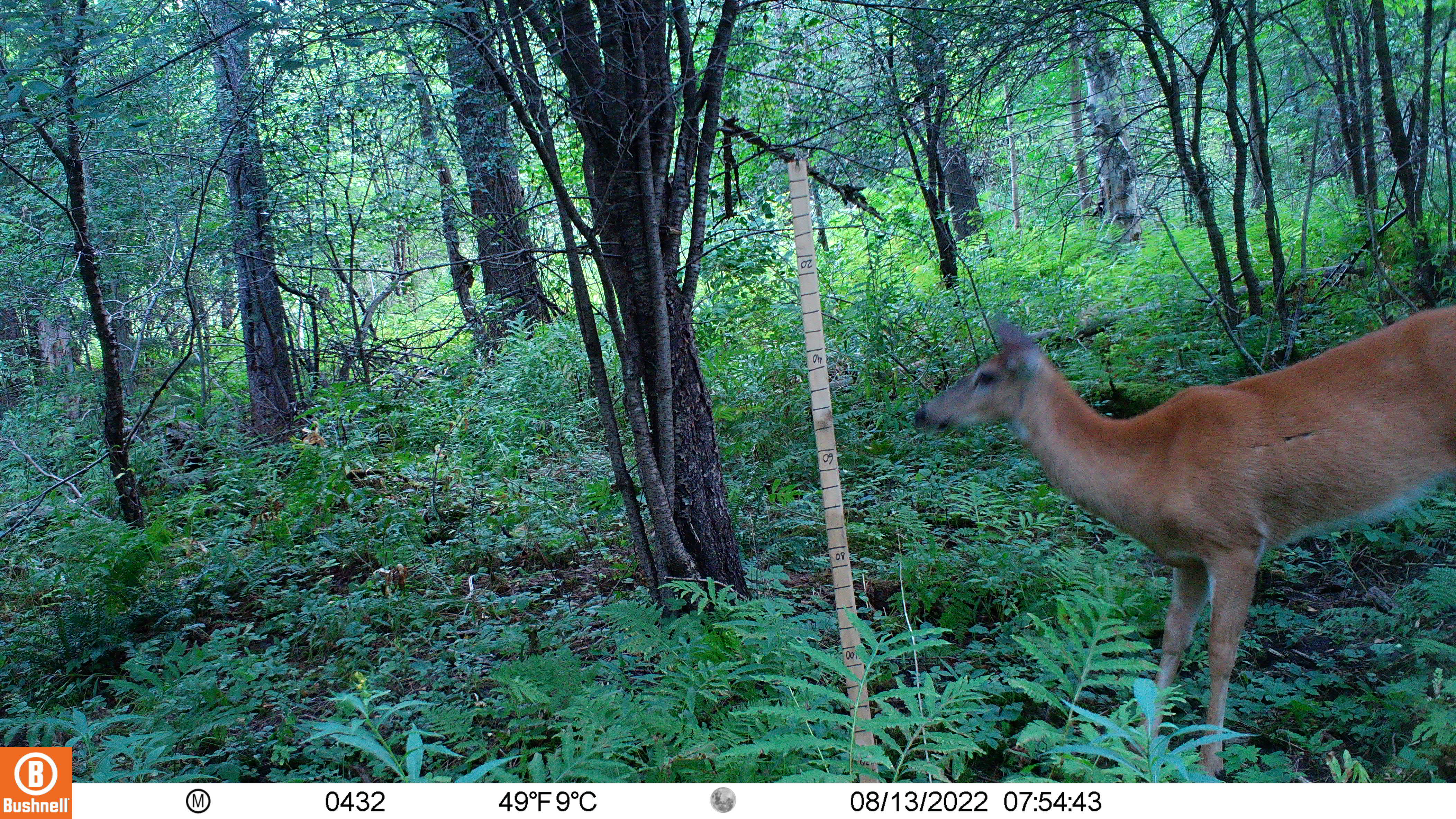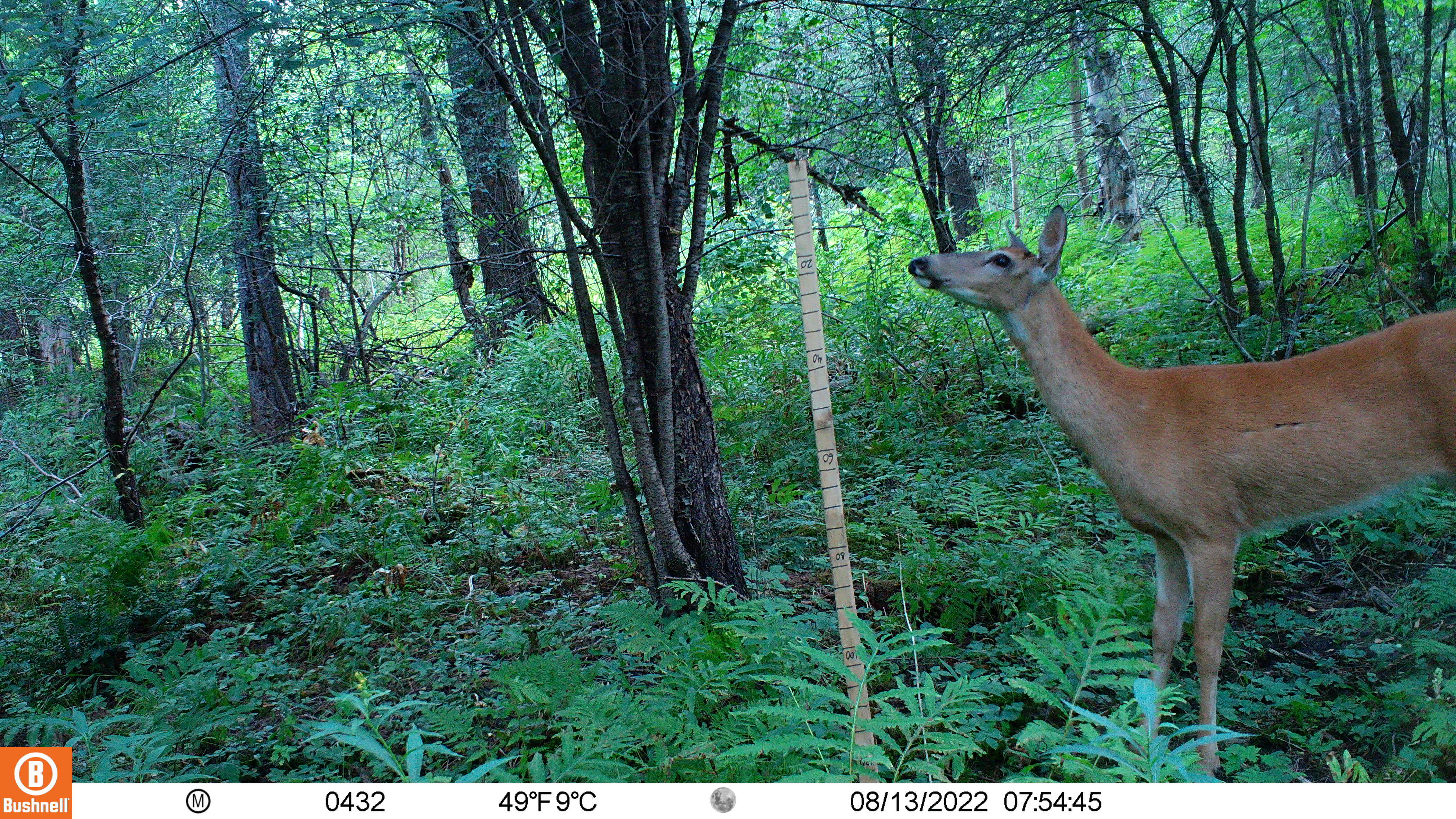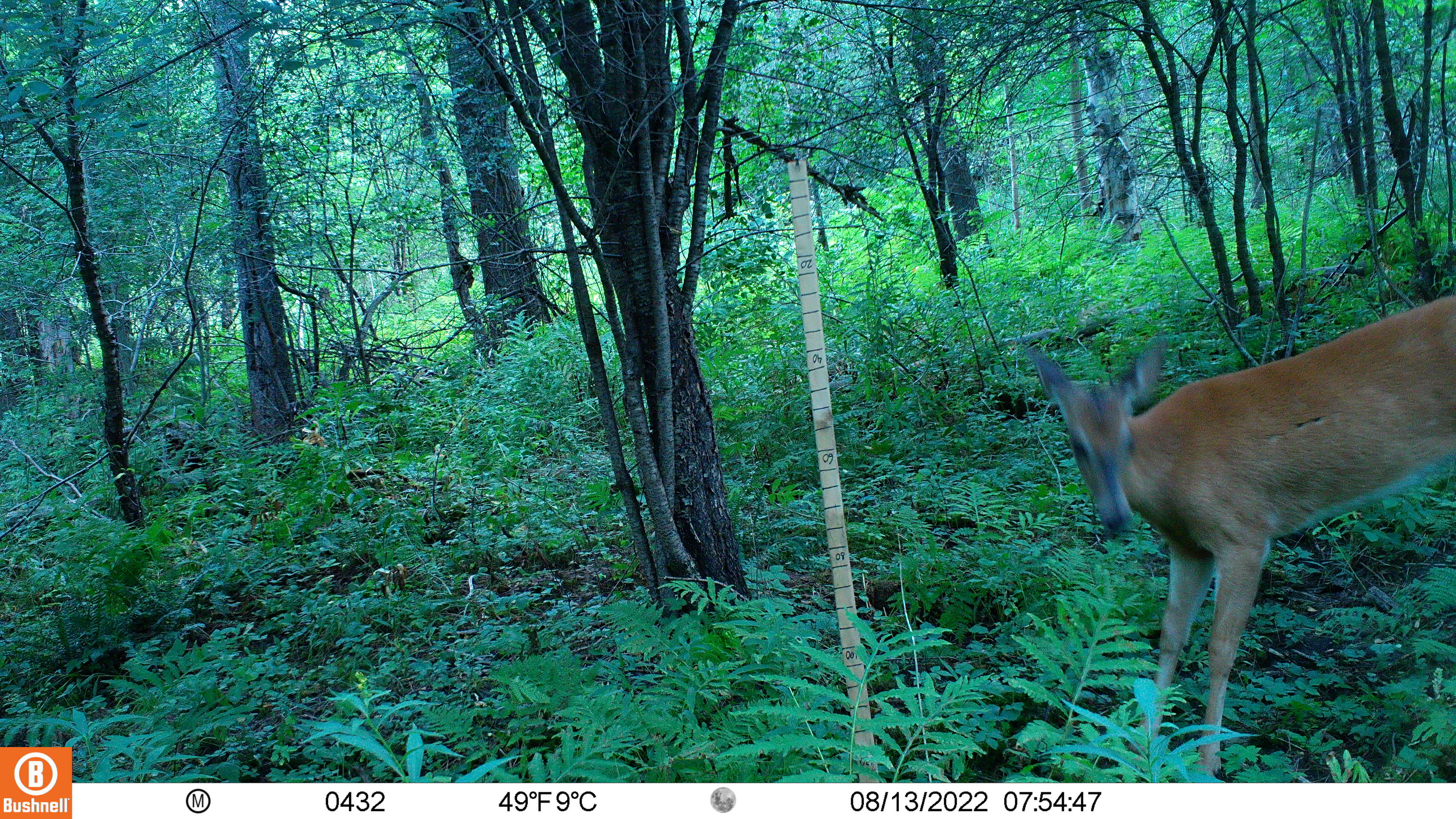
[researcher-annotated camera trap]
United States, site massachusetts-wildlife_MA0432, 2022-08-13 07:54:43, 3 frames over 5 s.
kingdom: Animalia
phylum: Chordata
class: Mammalia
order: Artiodactyla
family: Cervidae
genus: Odocoileus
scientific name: Odocoileus virginianus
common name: white-tailed deer